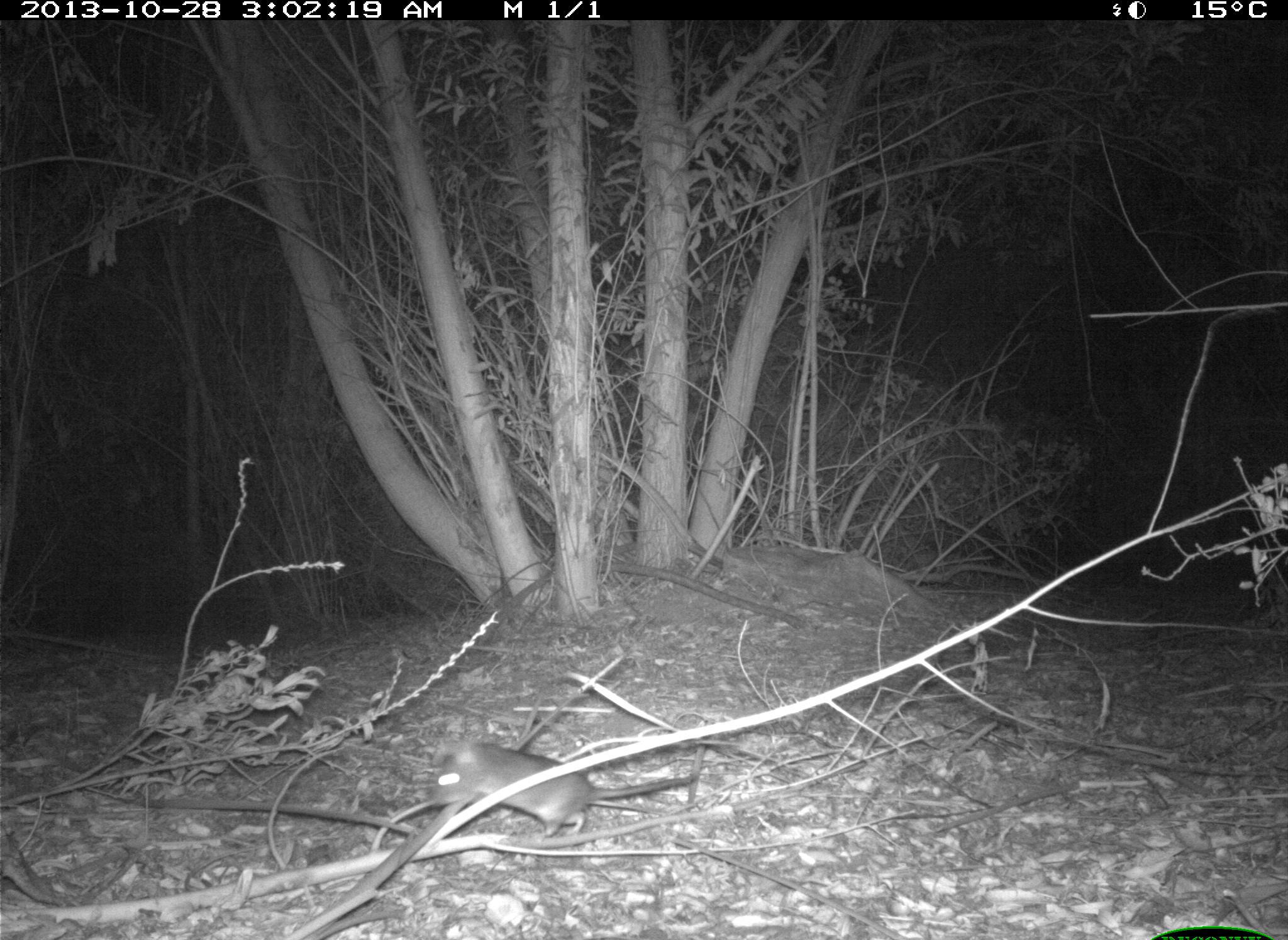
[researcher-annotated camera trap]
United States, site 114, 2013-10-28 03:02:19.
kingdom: Animalia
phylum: Chordata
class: Mammalia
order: Rodentia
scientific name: Rodentia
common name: rodent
Rodent (Rodentia).